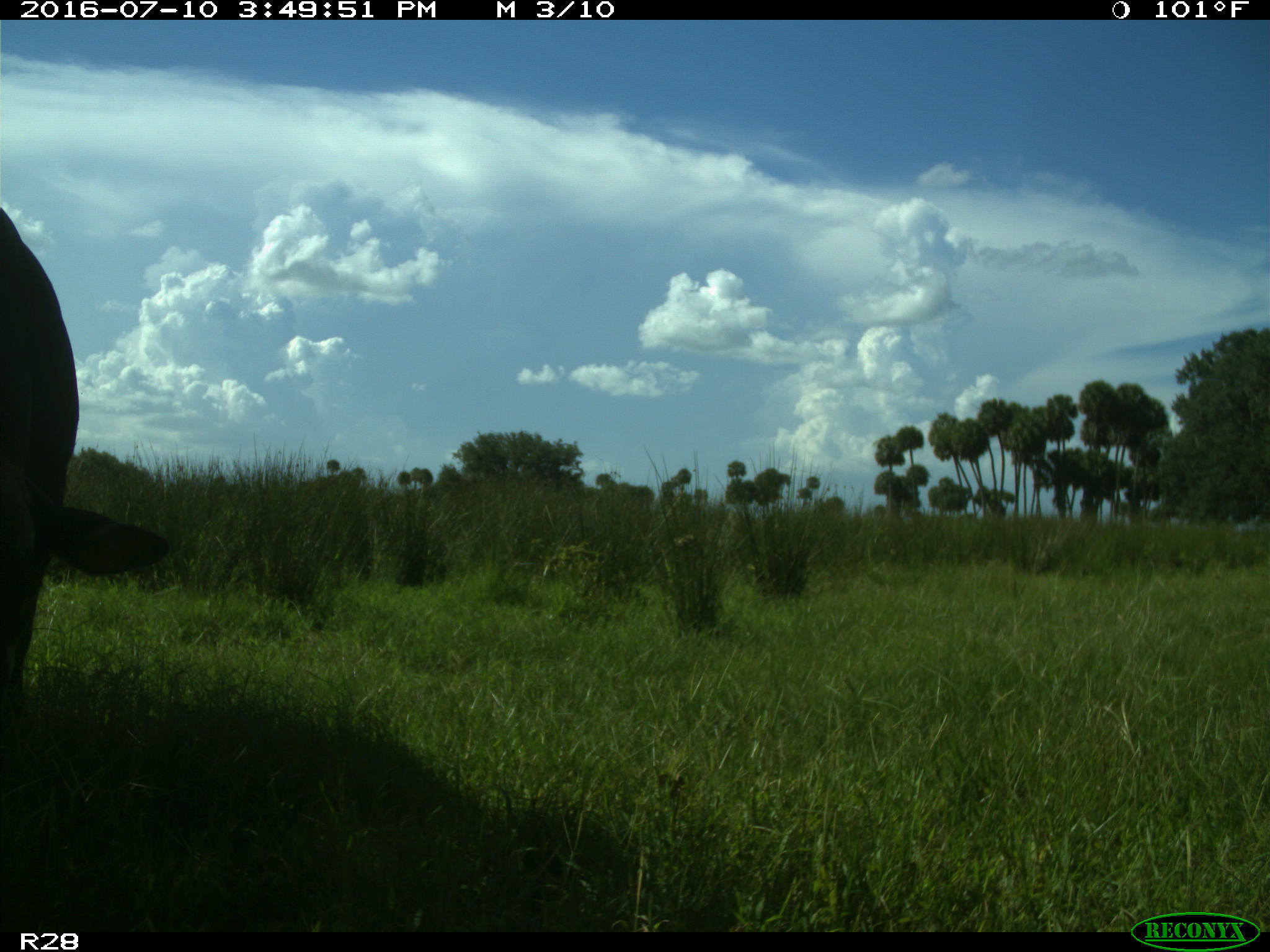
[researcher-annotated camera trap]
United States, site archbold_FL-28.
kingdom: Animalia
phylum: Chordata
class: Mammalia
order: Artiodactyla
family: Bovidae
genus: Bos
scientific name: Bos taurus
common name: domestic cow